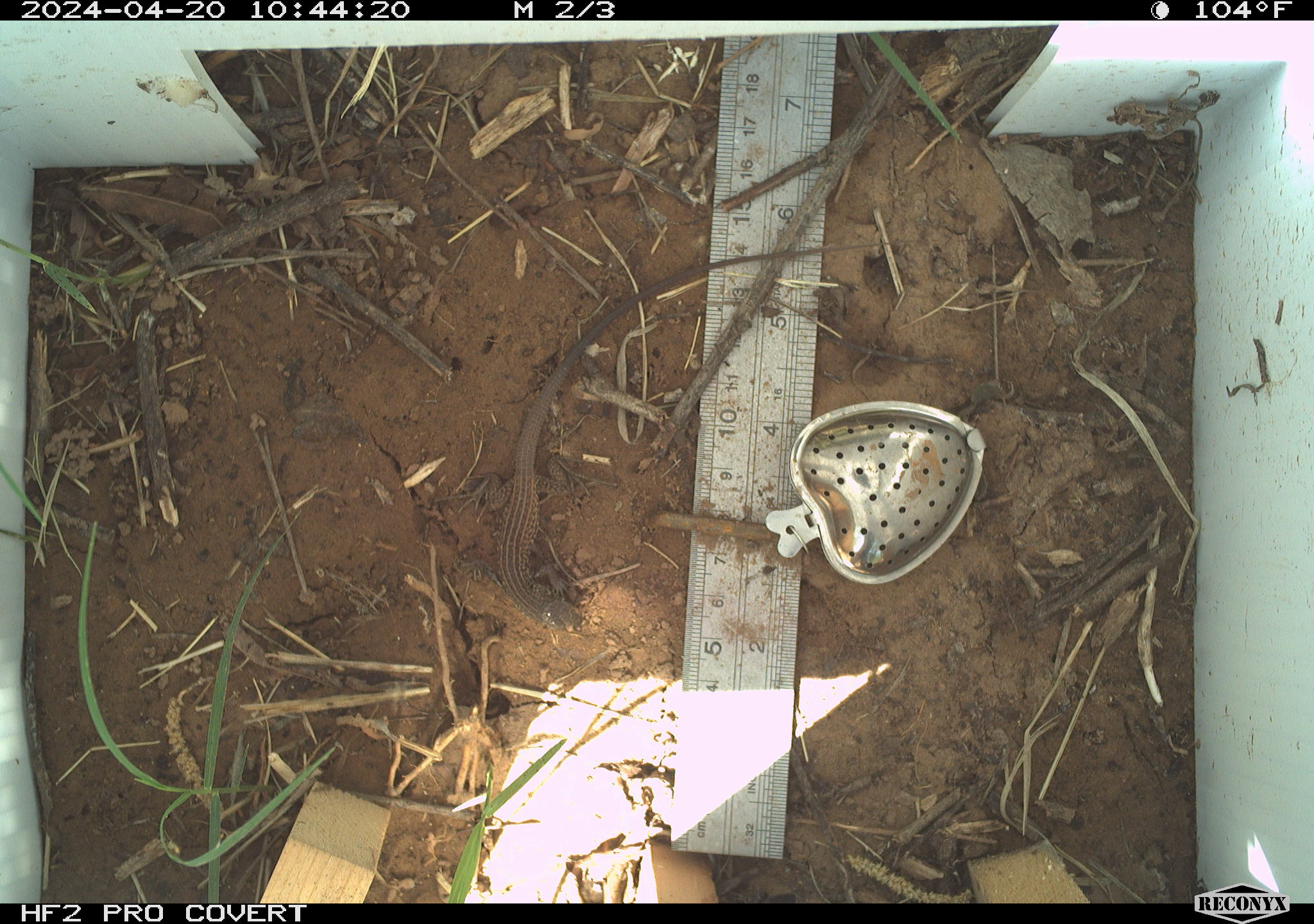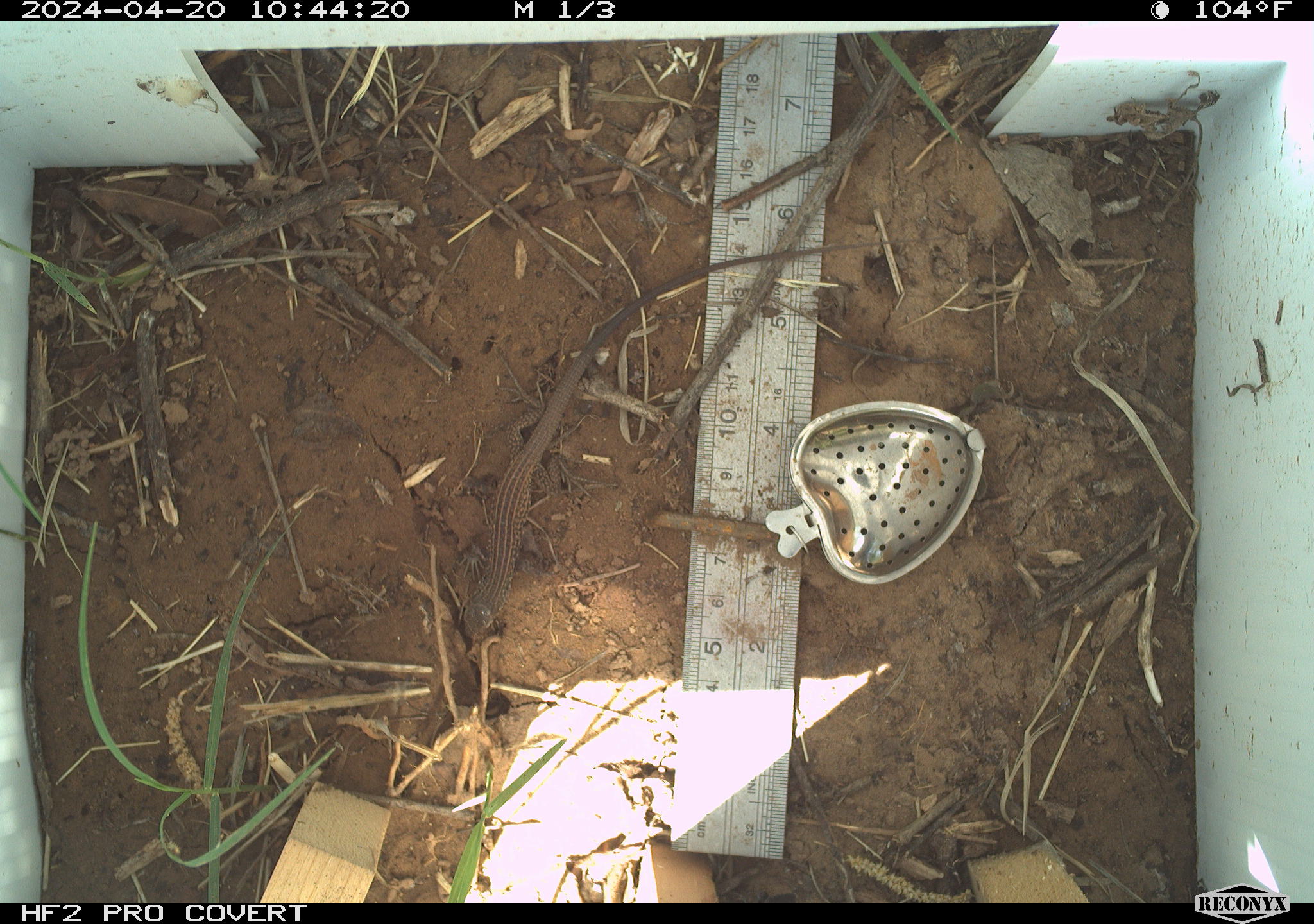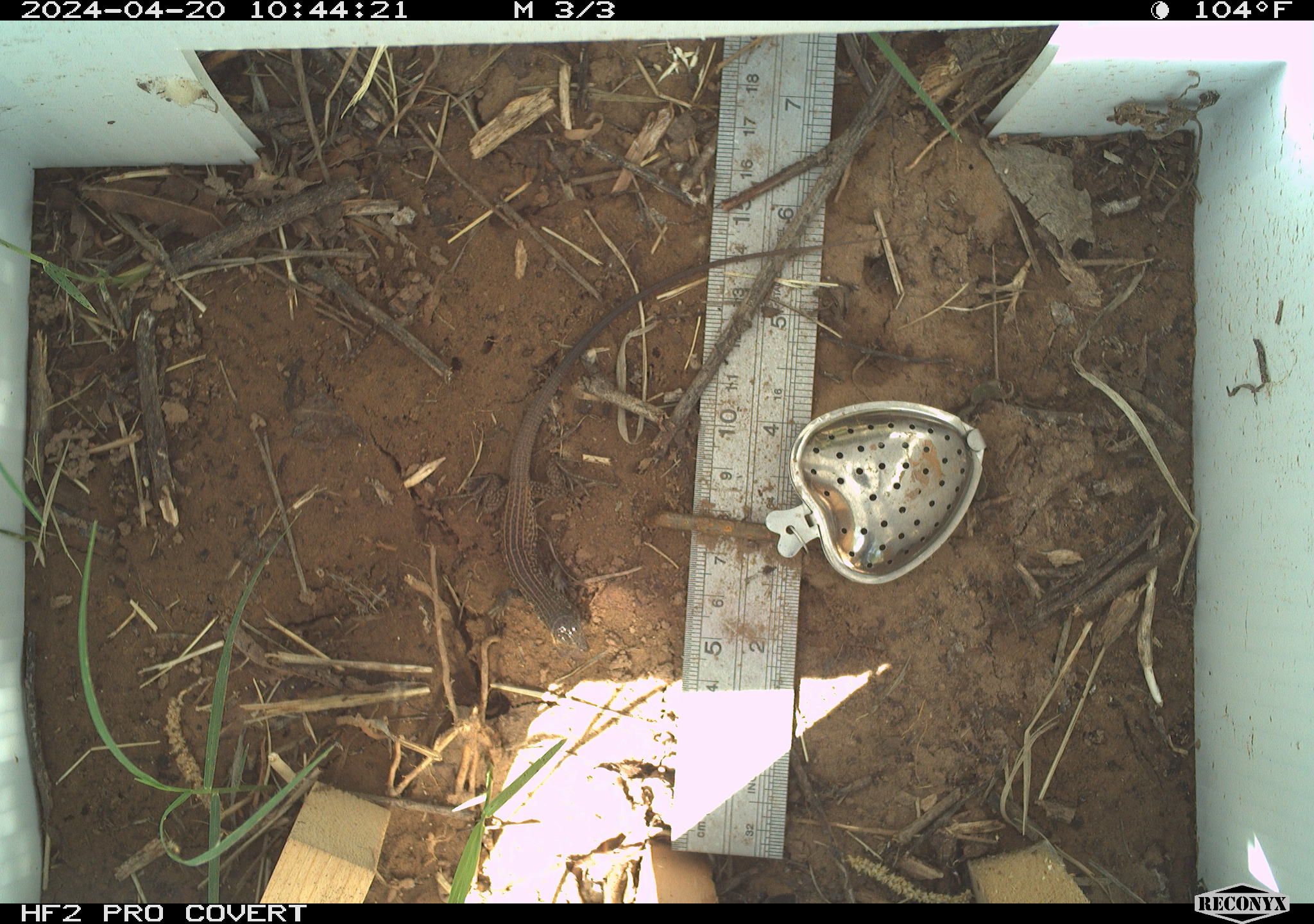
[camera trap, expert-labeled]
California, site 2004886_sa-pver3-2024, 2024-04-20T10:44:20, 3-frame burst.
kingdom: Animalia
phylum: Chordata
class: Reptilia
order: Squamata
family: Teiidae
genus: Aspidoscelis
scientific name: Aspidoscelis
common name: whiptail lizards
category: aspidoscelis species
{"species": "aspidoscelis species (whiptail lizards) (Aspidoscelis)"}